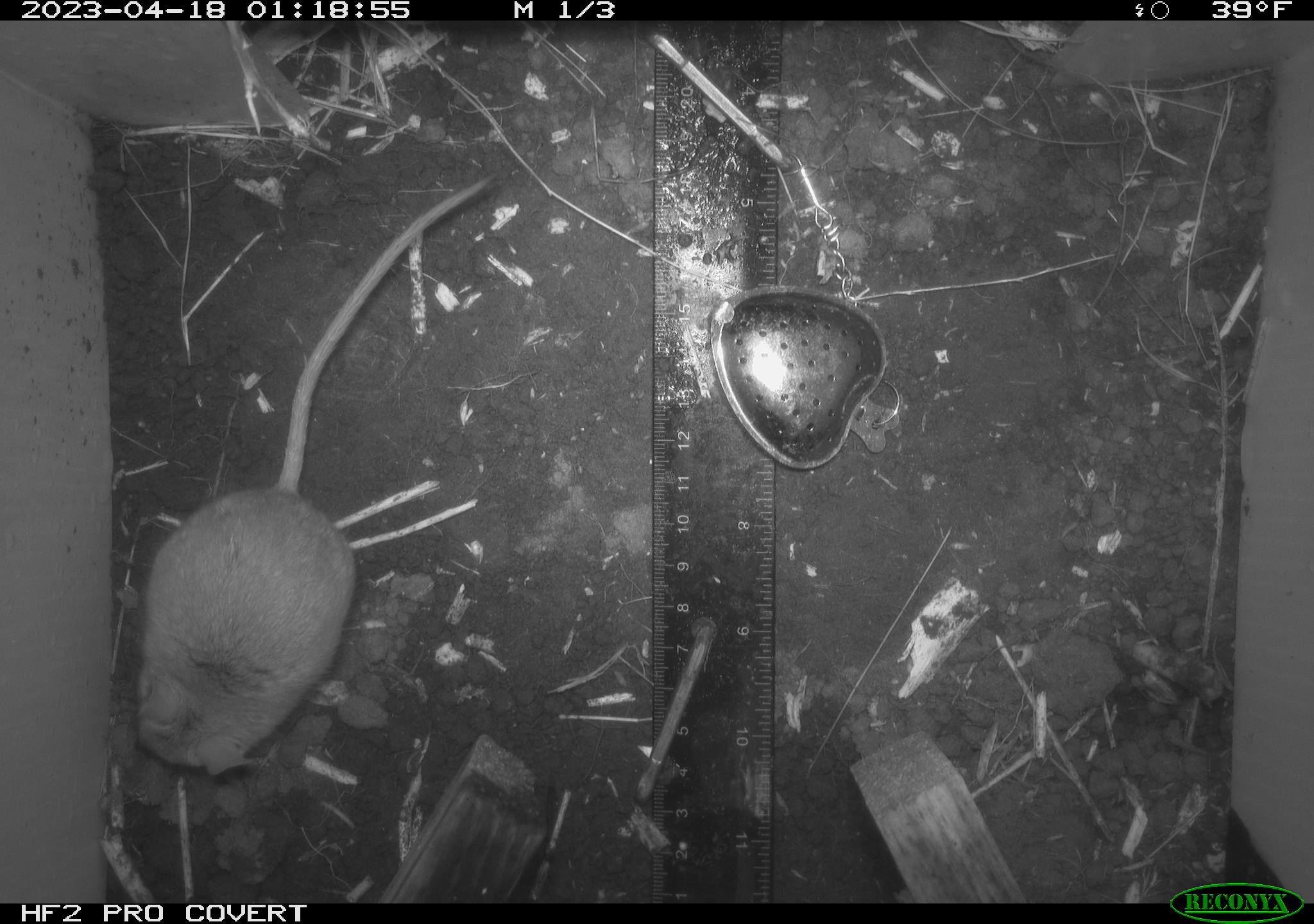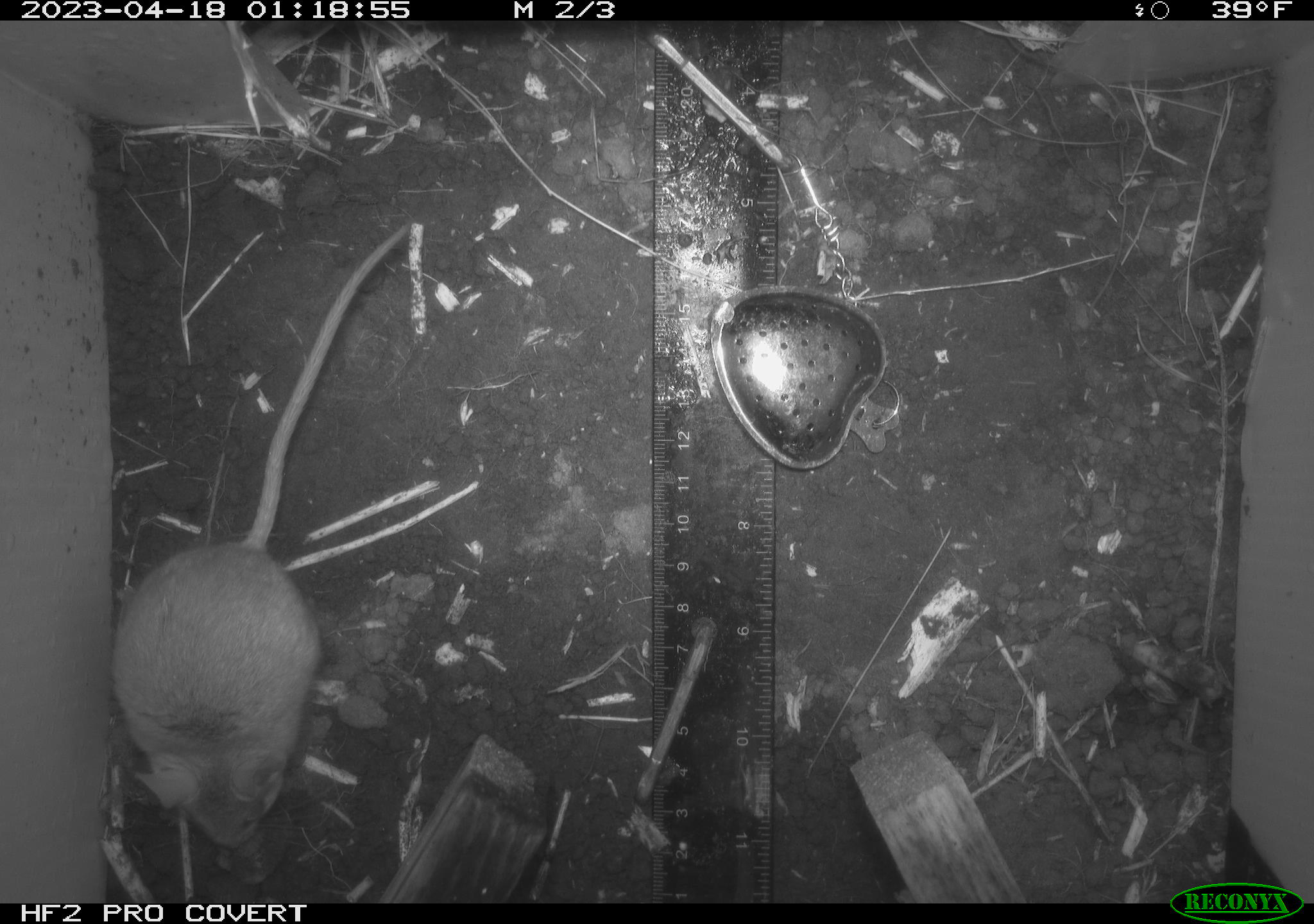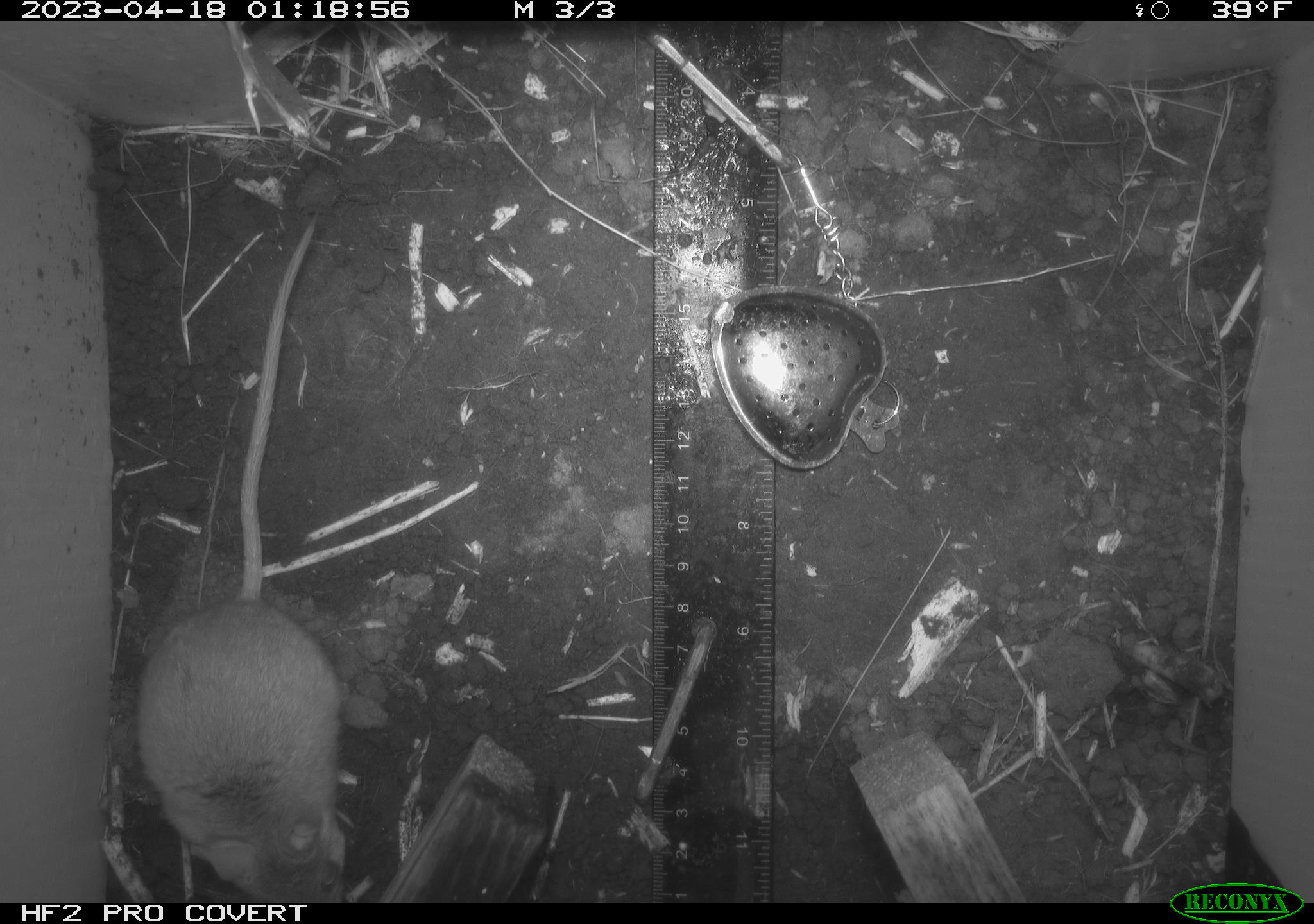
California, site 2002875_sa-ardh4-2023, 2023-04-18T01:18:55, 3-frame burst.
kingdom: Animalia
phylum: Chordata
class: Mammalia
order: Rodentia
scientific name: Rodentia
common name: mouse species